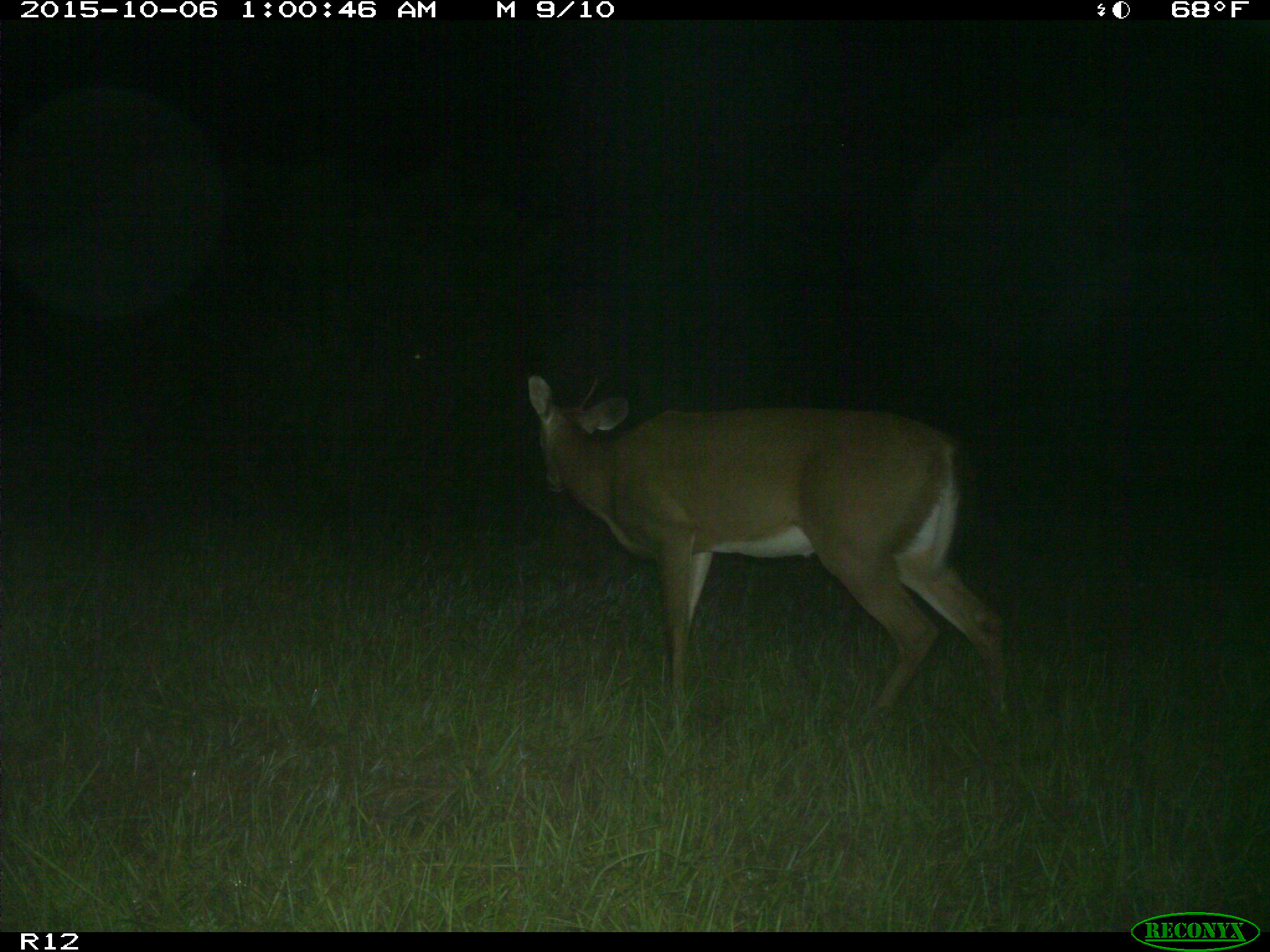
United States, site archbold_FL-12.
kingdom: Animalia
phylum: Chordata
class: Mammalia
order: Artiodactyla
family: Cervidae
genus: Odocoileus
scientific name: Odocoileus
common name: deer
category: unidentified deer